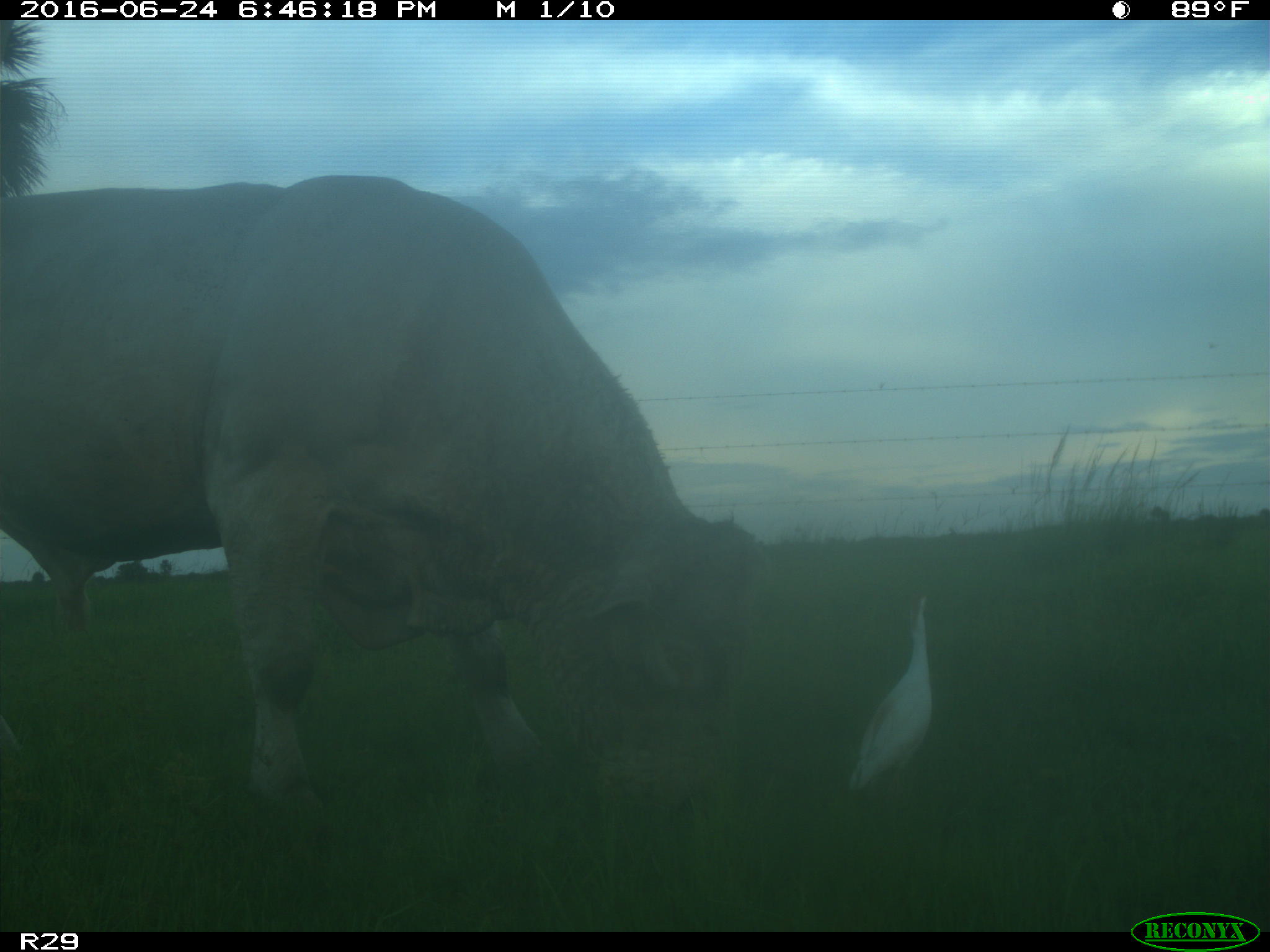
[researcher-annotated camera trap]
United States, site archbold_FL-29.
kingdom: Animalia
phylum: Chordata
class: Mammalia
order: Artiodactyla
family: Bovidae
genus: Bos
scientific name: Bos taurus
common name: domestic cow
Bos taurus (domestic cow).